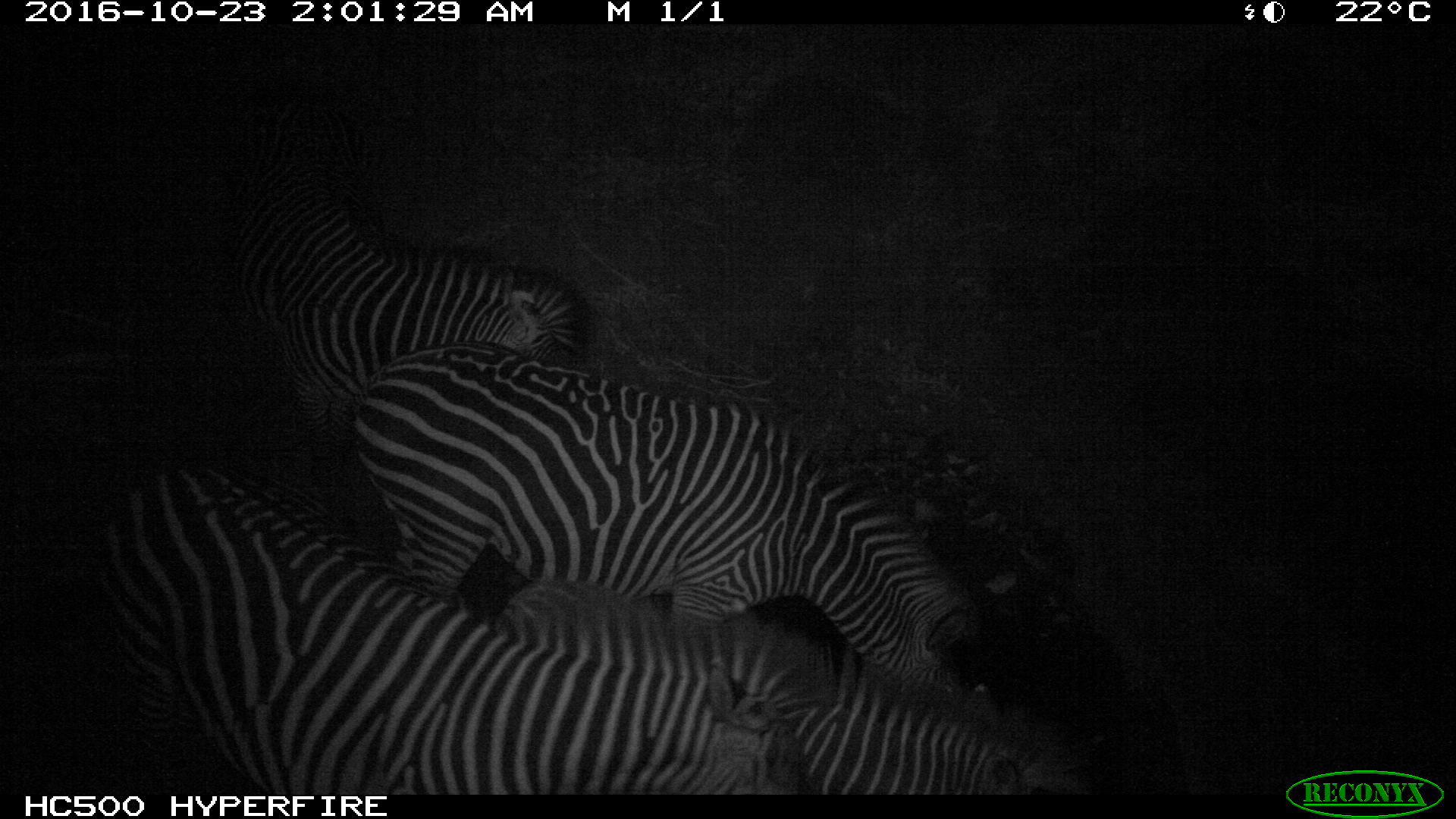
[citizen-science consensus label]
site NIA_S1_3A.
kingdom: Animalia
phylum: Chordata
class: Mammalia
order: Perissodactyla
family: Equidae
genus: Equus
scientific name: Equus quagga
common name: plains zebra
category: zebraplains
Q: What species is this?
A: Zebraplains (plains zebra) (Equus quagga).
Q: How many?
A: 4.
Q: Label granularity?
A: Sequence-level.